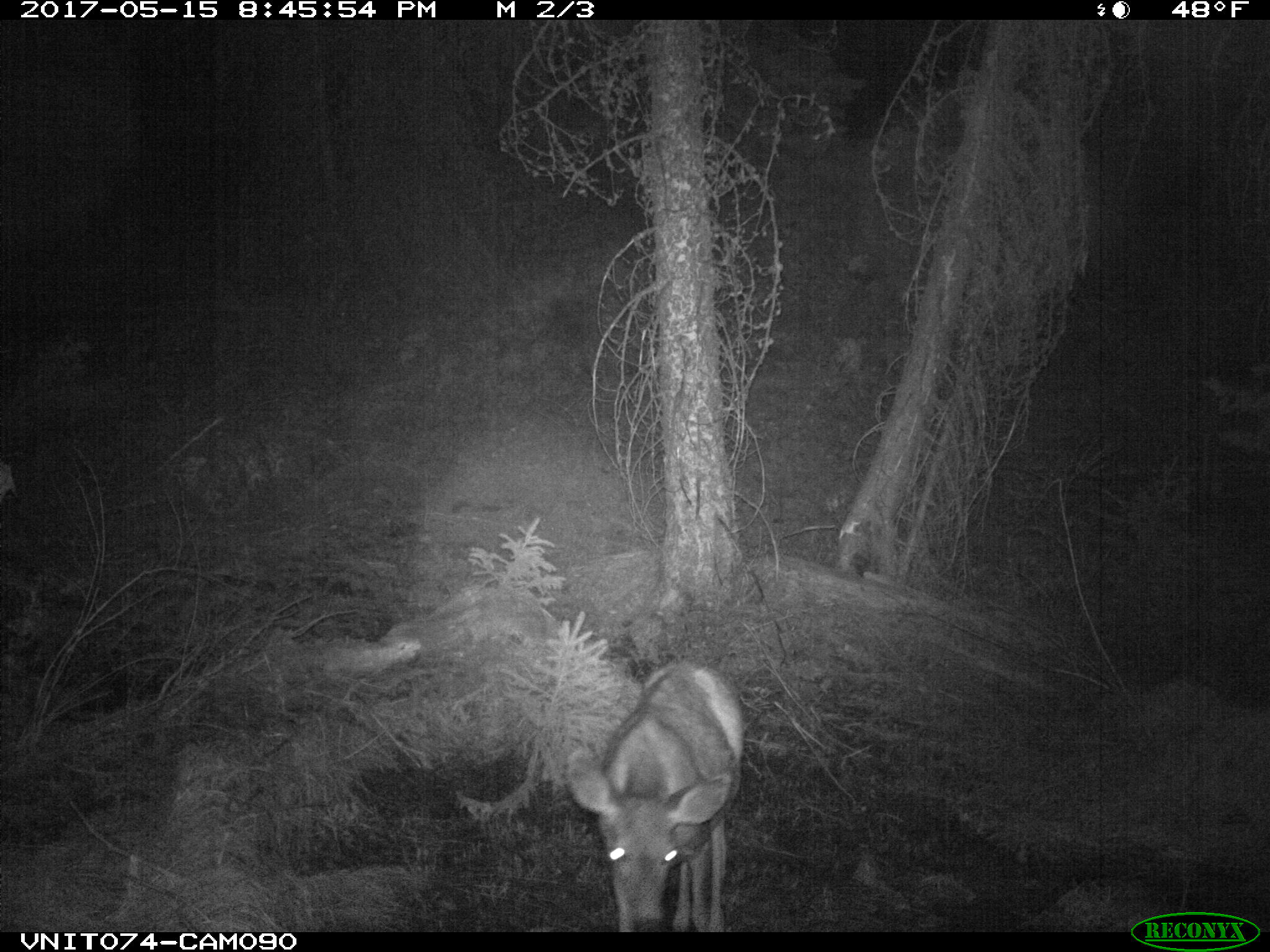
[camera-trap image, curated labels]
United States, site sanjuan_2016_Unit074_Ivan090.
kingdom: Animalia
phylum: Chordata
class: Mammalia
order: Artiodactyla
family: Cervidae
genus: Odocoileus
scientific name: Odocoileus hemionus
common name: mule deer